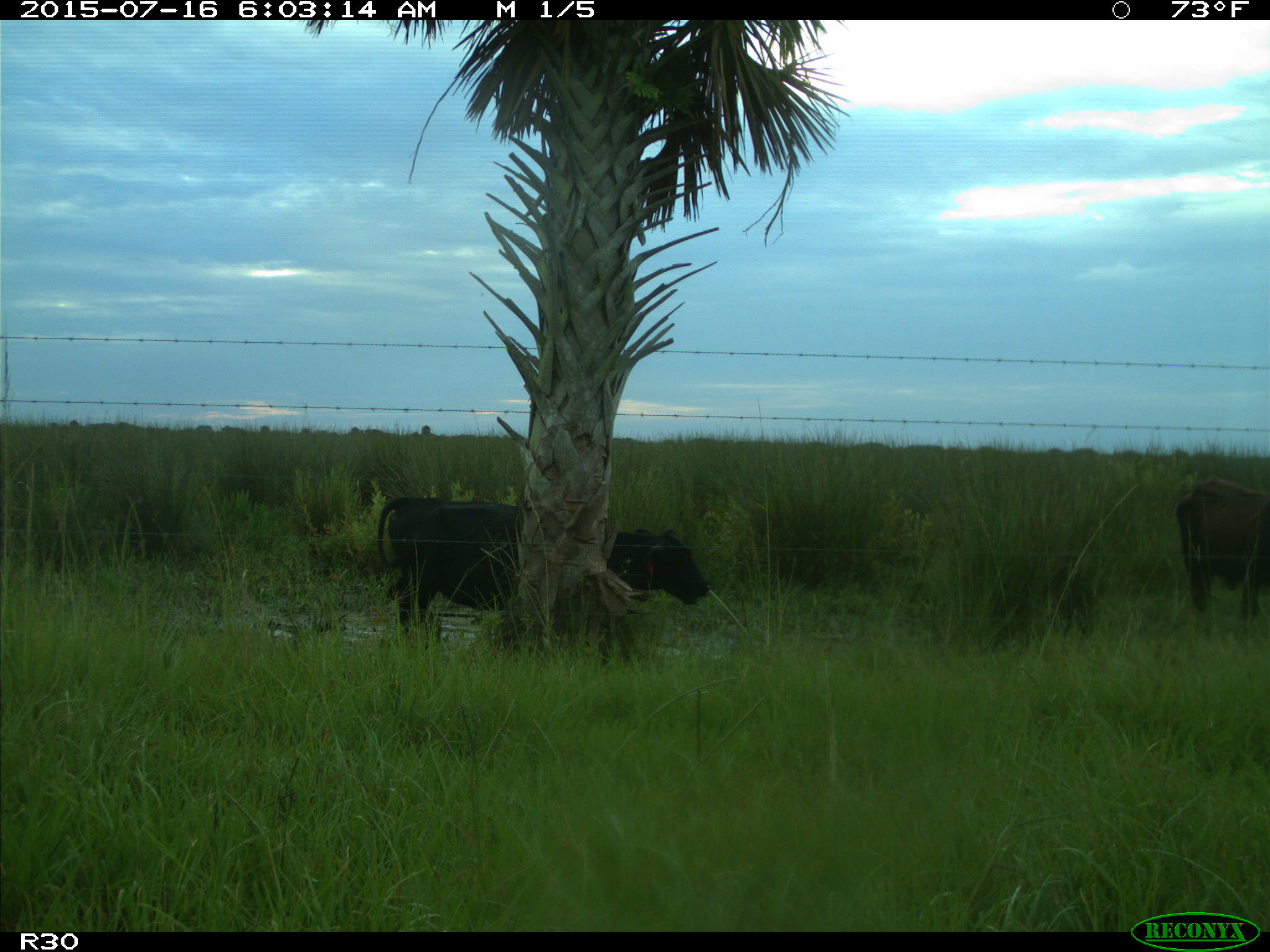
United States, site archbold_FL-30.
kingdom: Animalia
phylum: Chordata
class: Mammalia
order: Artiodactyla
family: Bovidae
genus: Bos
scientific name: Bos taurus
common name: domestic cow